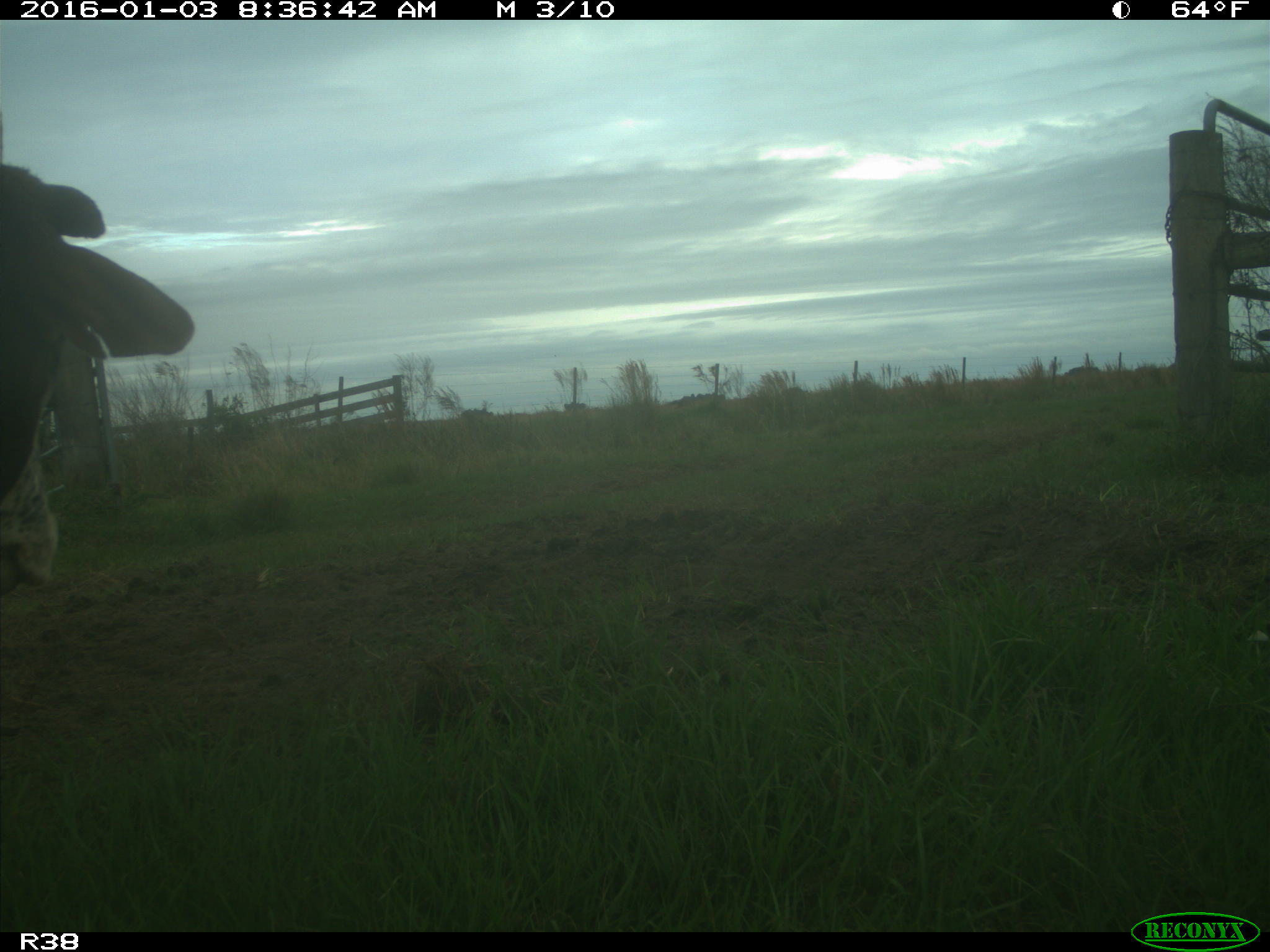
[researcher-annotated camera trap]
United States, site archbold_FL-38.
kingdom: Animalia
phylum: Chordata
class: Mammalia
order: Artiodactyla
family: Bovidae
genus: Bos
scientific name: Bos taurus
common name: domestic cow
Bos taurus (domestic cow).